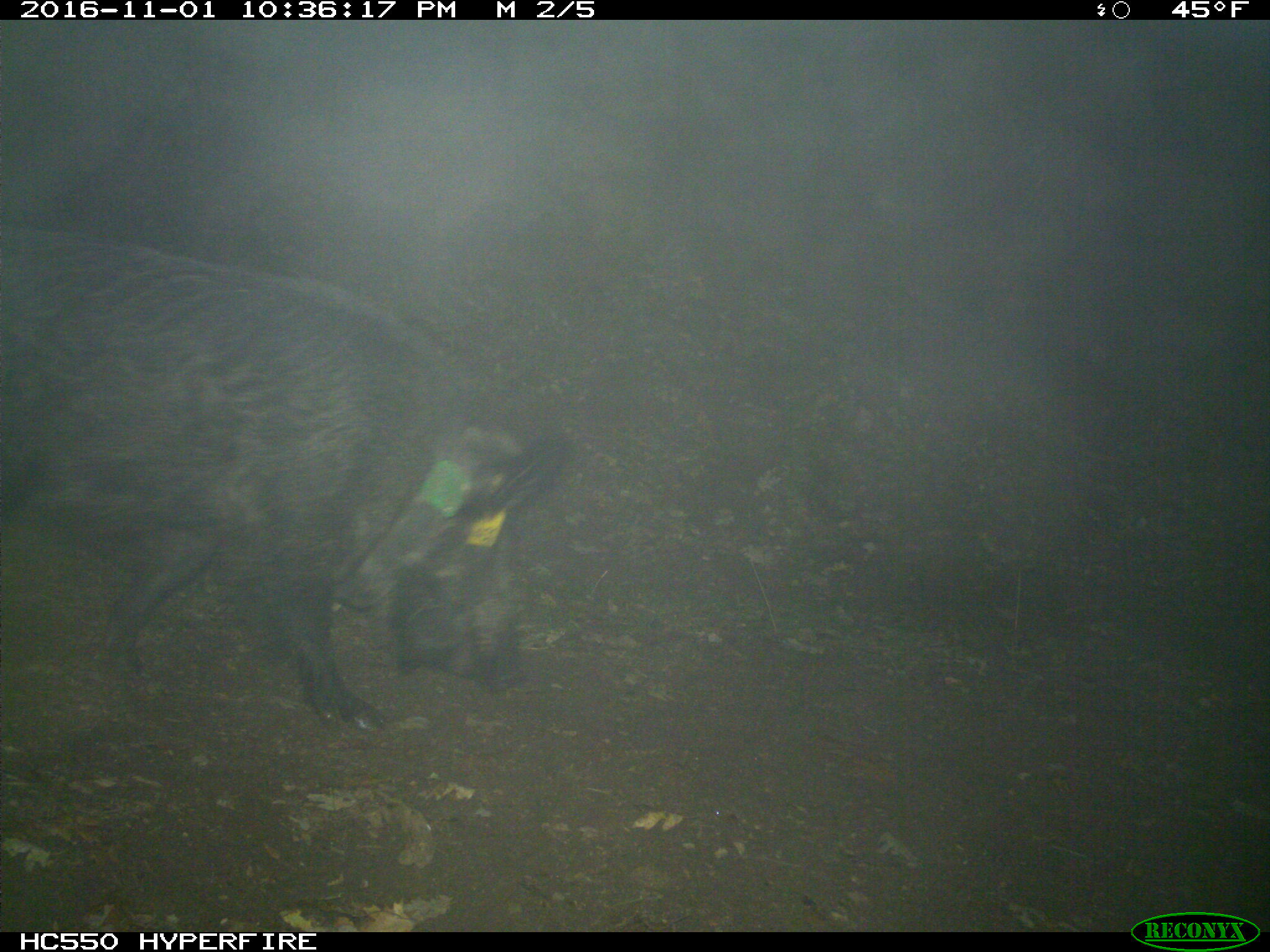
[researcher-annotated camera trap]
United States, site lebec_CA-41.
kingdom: Animalia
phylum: Chordata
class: Mammalia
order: Artiodactyla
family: Suidae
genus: Sus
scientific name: Sus scrofa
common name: wild boar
Sus scrofa (wild boar).